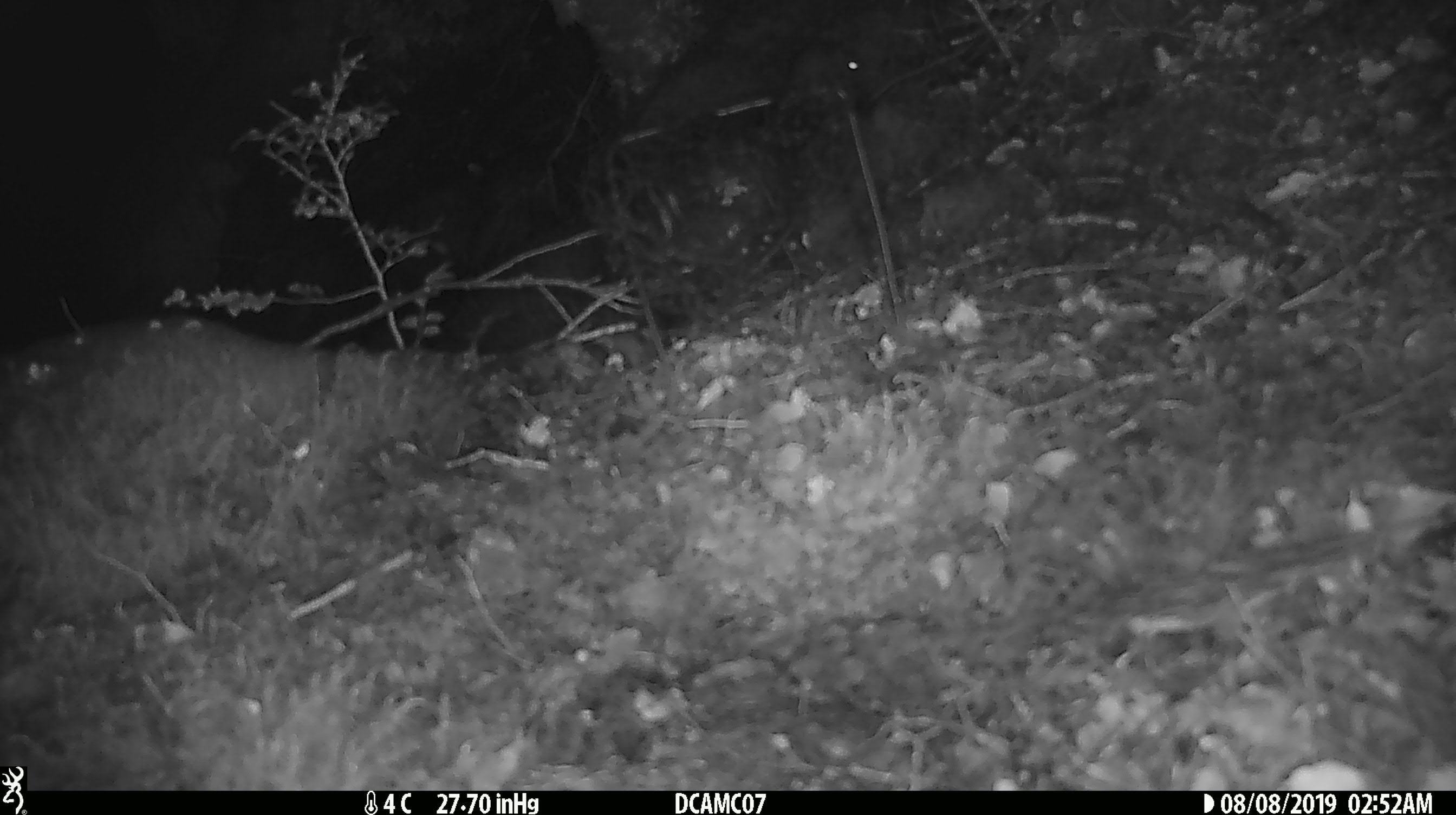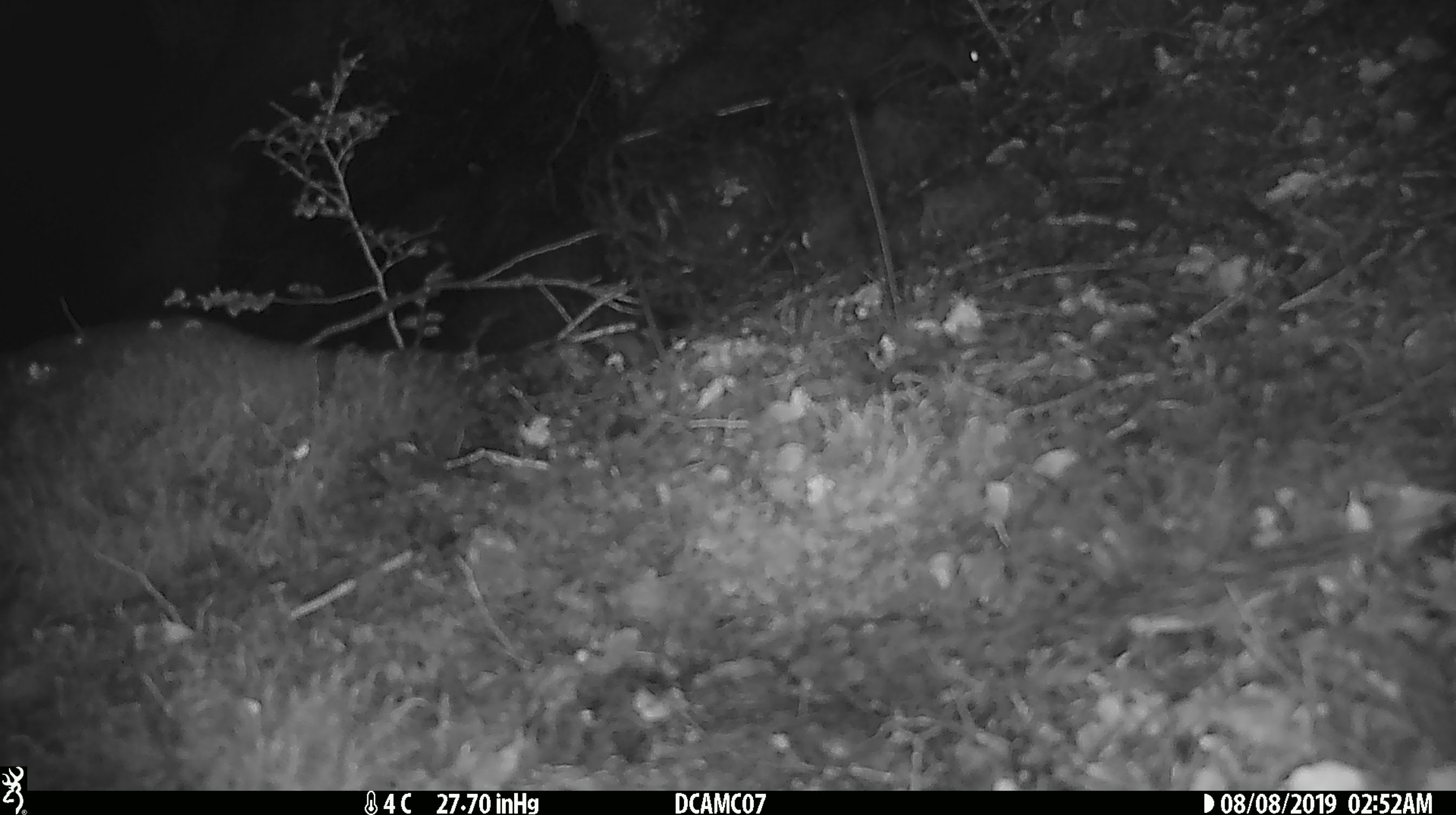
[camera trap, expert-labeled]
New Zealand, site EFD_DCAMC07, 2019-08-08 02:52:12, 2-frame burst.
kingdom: Animalia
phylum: Chordata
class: Mammalia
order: Rodentia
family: Muridae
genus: Mus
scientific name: Mus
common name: mouse